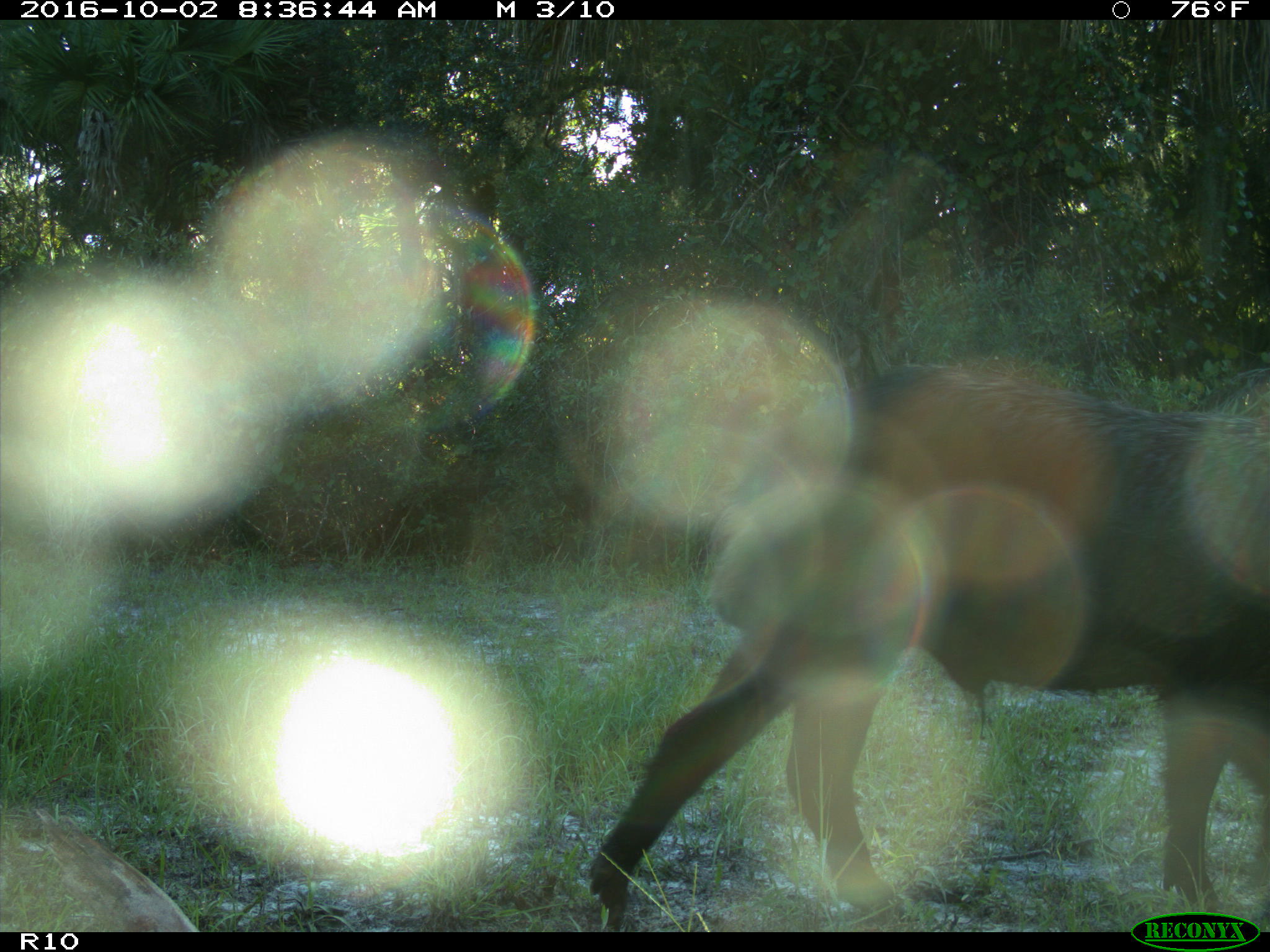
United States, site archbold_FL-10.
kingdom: Animalia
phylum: Chordata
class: Mammalia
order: Artiodactyla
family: Suidae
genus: Sus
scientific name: Sus scrofa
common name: wild boar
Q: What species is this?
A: Sus scrofa (wild boar).